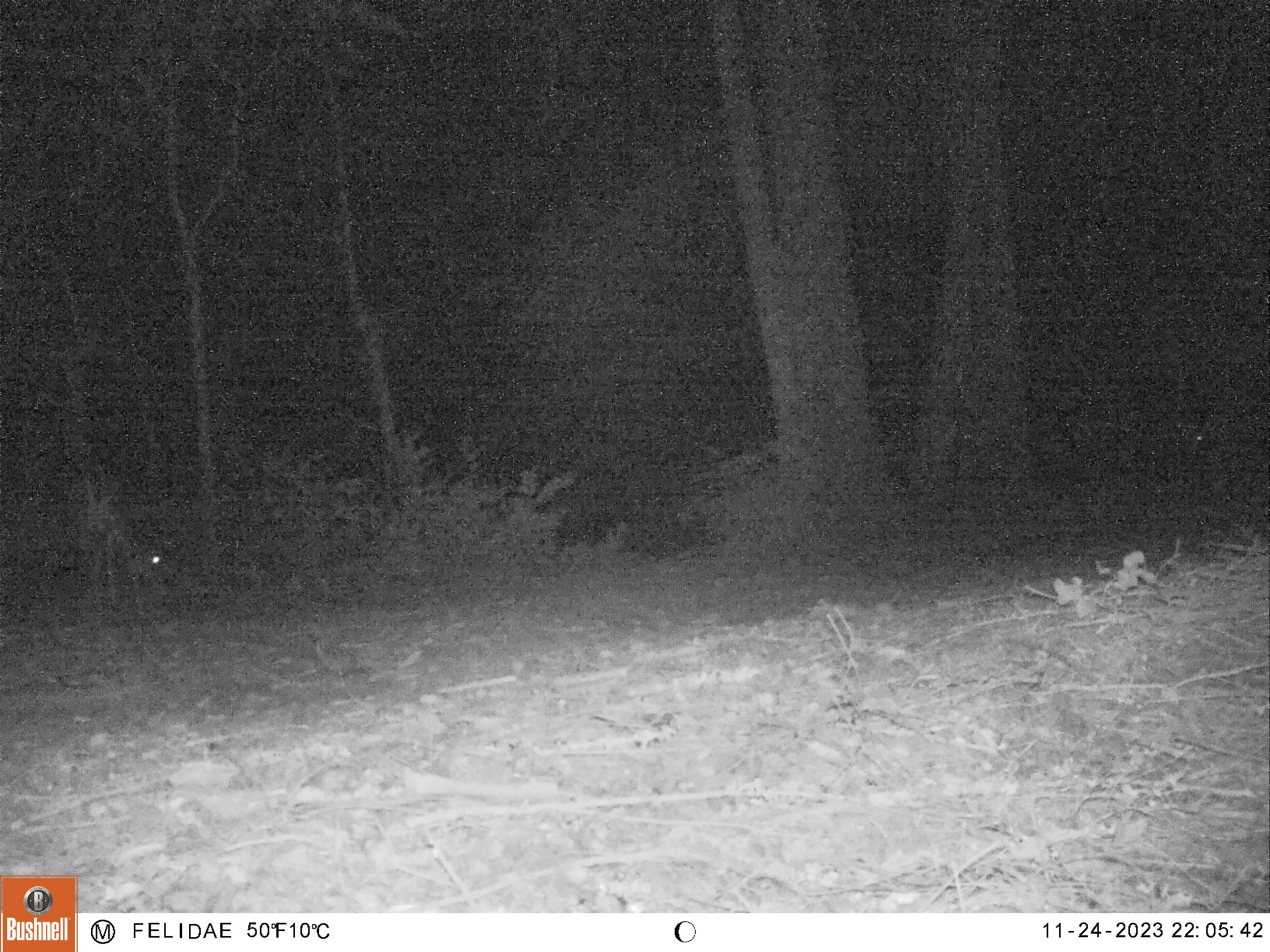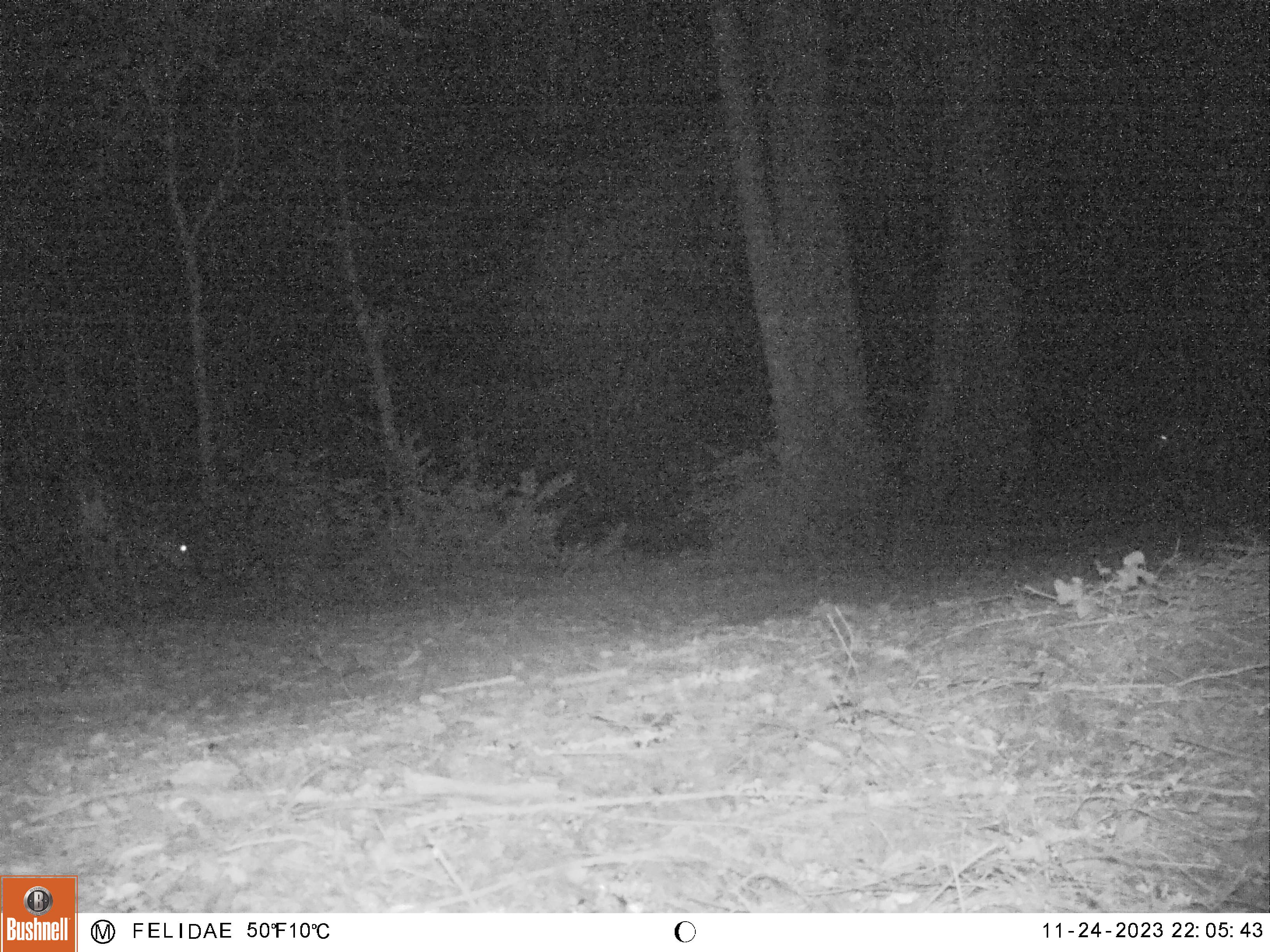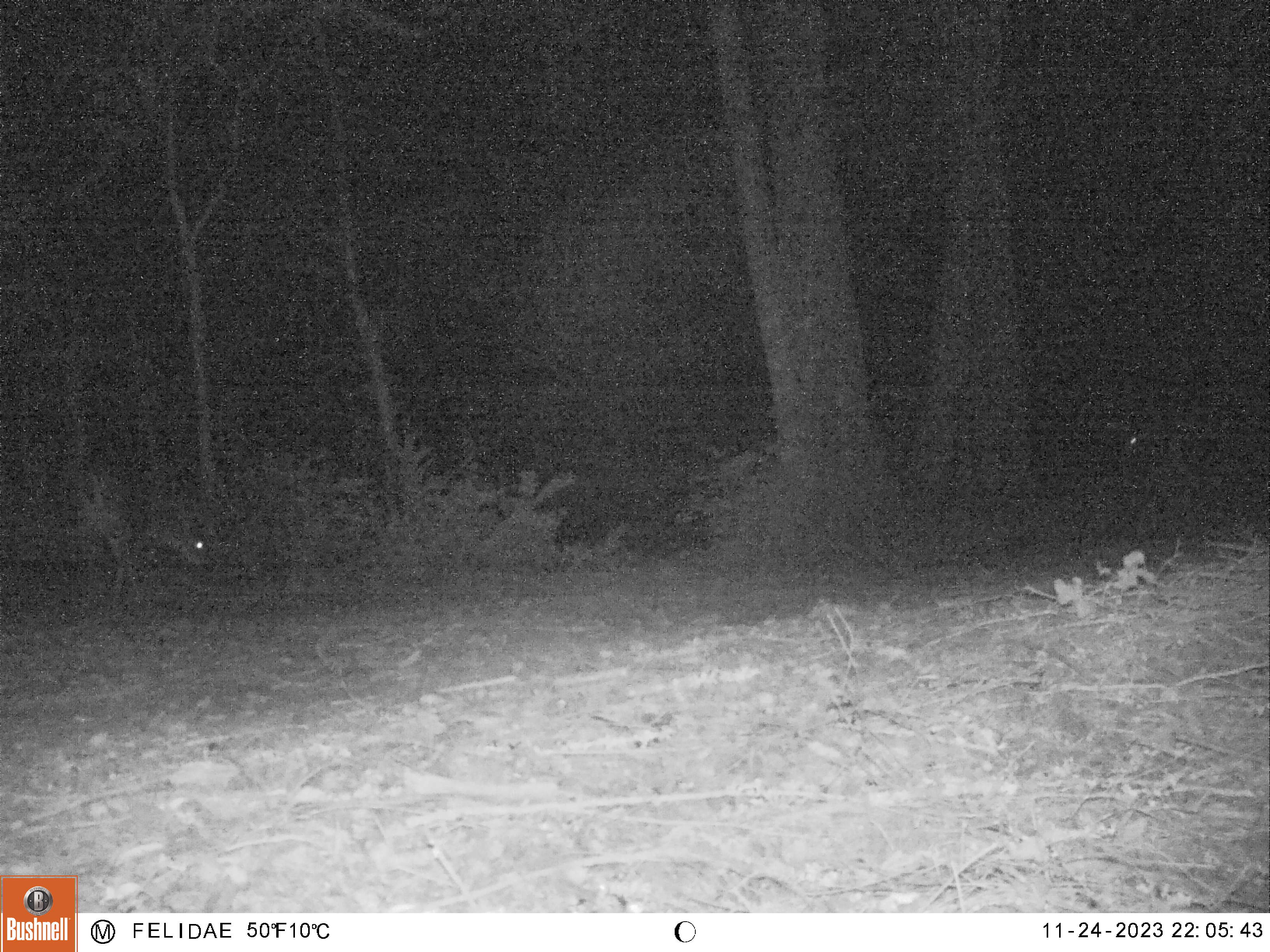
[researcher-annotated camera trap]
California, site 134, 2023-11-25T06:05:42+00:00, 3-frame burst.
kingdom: Animalia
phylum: Chordata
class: Mammalia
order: Artiodactyla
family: Cervidae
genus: Odocoileus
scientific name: Odocoileus hemionus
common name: mule deer